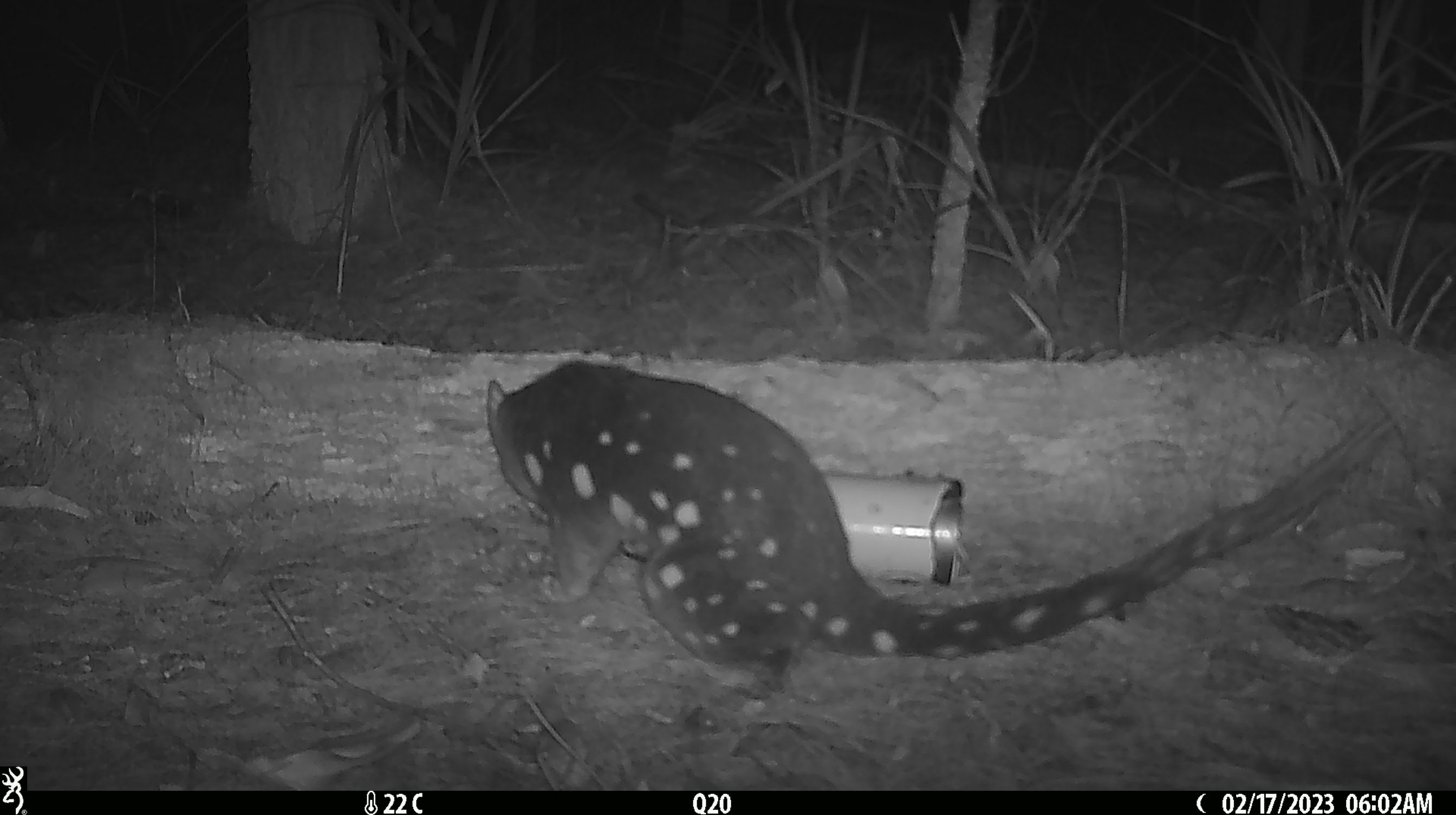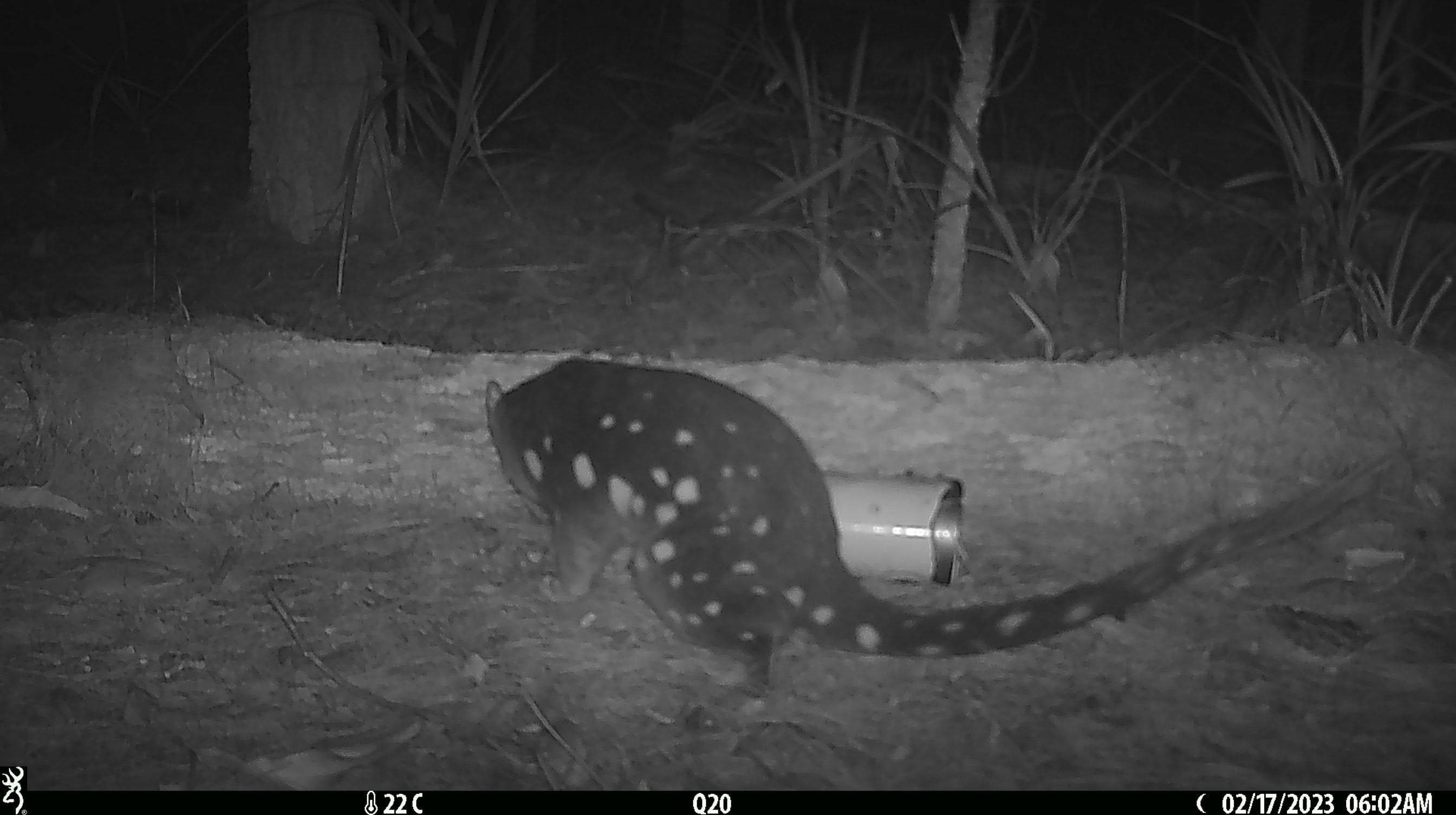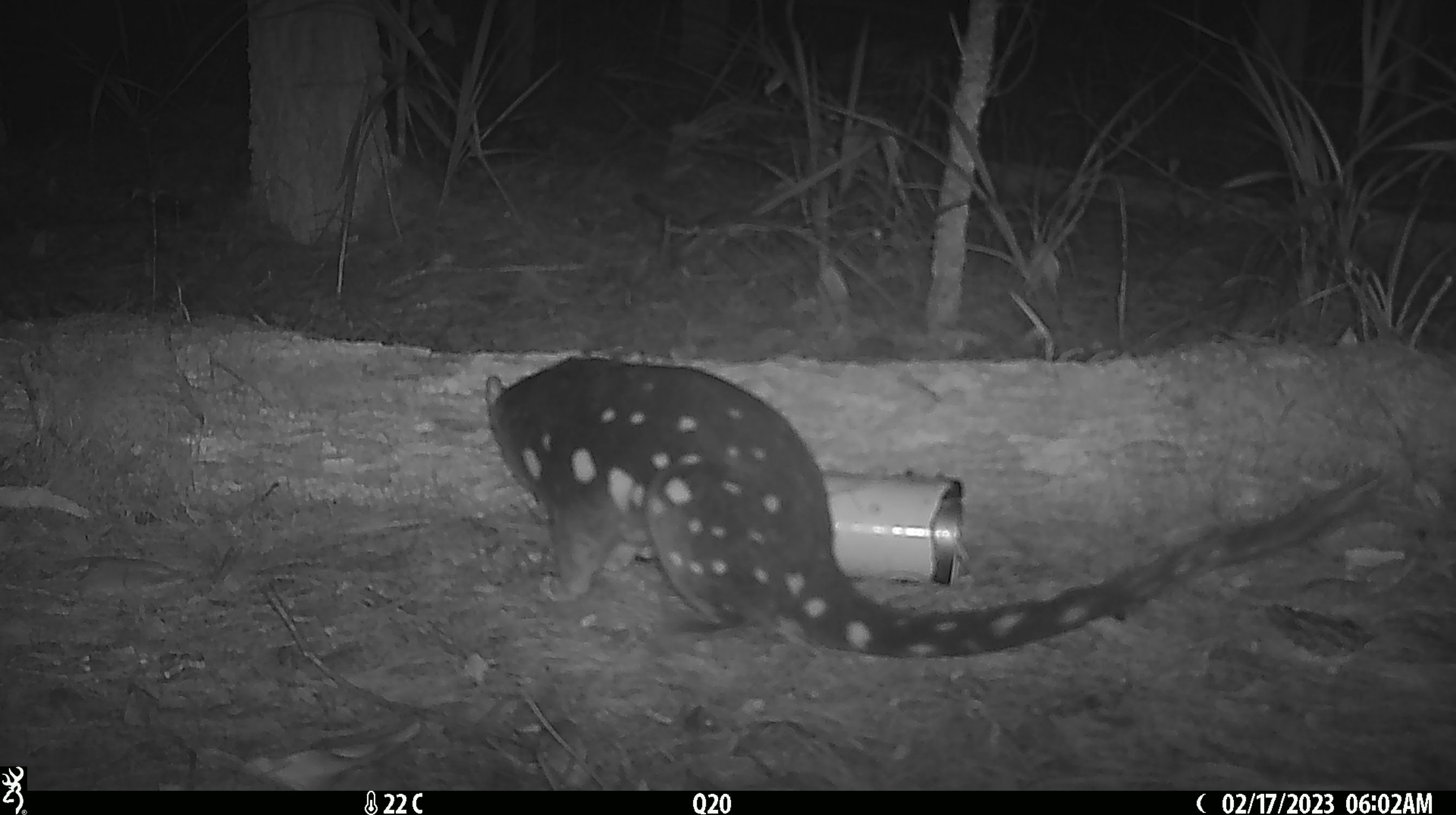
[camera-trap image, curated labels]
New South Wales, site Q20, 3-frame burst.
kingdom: Animalia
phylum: Chordata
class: Mammalia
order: Dasyuromorphia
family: Dasyuridae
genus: Dasyurus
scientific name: Dasyurus maculatus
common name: spotted-tailed quoll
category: quoll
Quoll (spotted-tailed quoll) (Dasyurus maculatus).